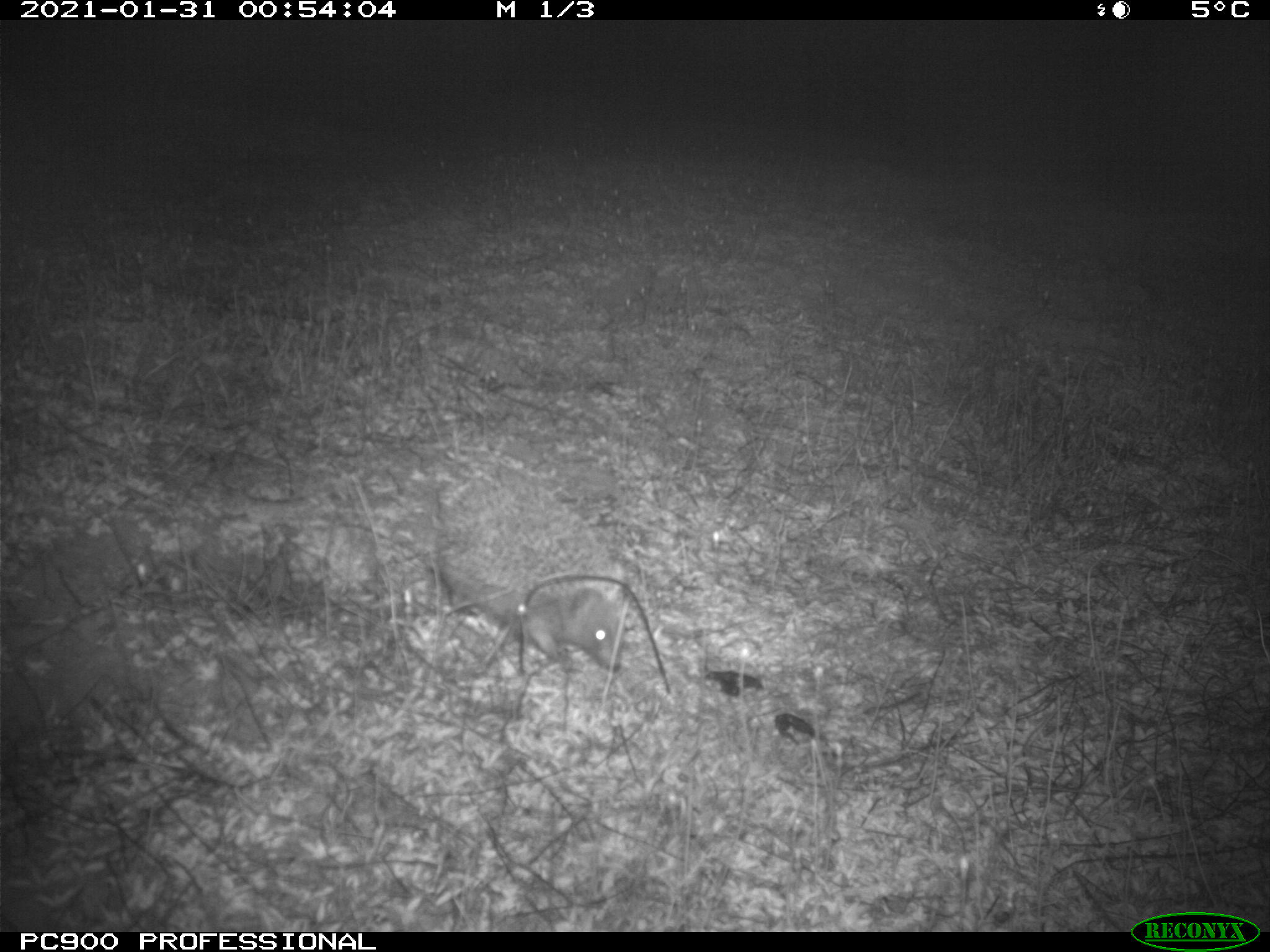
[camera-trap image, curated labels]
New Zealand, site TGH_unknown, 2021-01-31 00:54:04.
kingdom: Animalia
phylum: Chordata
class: Mammalia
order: Eulipotyphla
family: Erinaceidae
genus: Erinaceus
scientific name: Erinaceus europaeus europaeus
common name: european hedgehog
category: hedgehog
Hedgehog (european hedgehog) (Erinaceus europaeus europaeus).